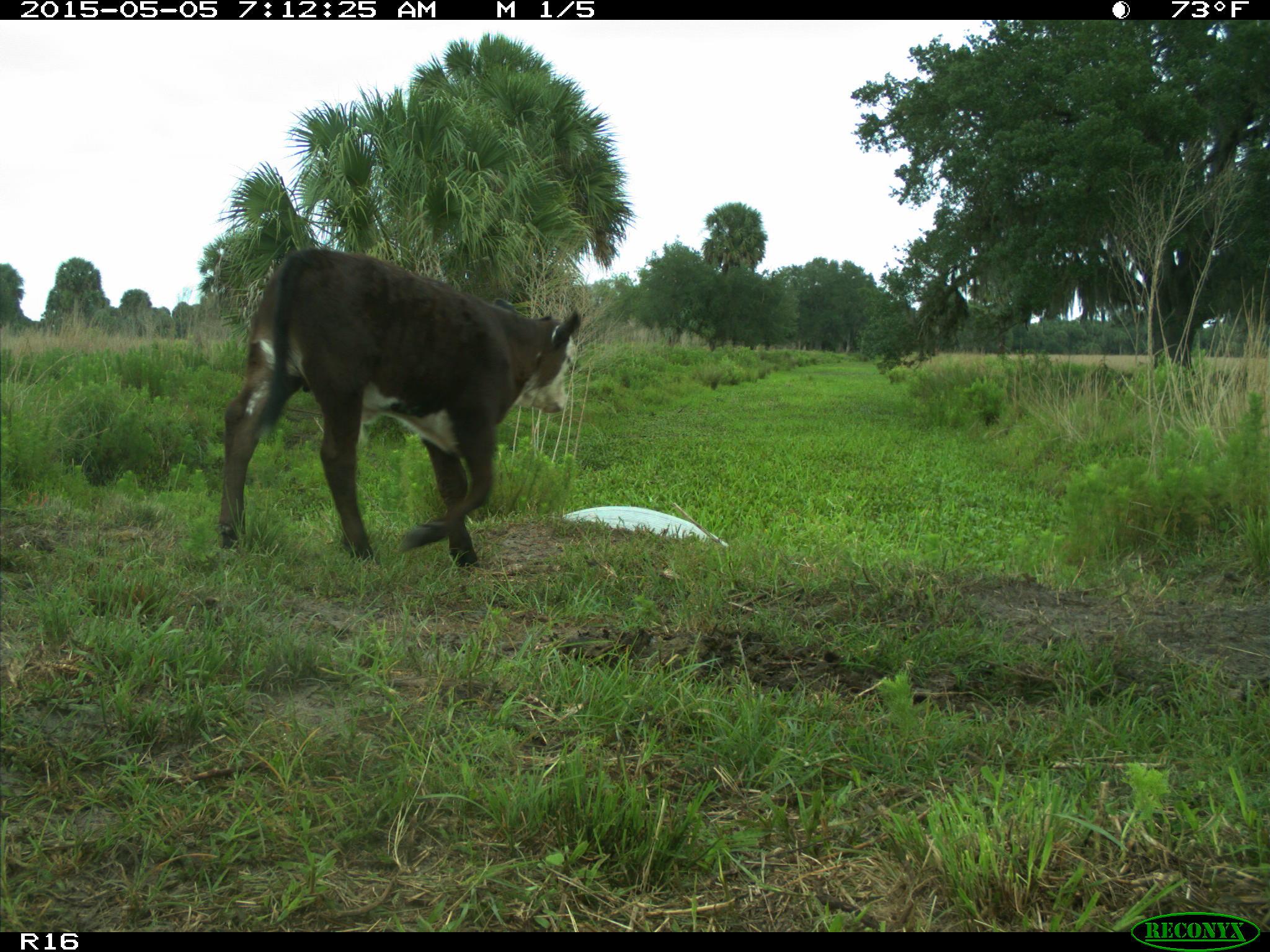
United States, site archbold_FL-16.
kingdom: Animalia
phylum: Chordata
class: Mammalia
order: Artiodactyla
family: Bovidae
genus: Bos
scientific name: Bos taurus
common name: domestic cow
Bos taurus (domestic cow).